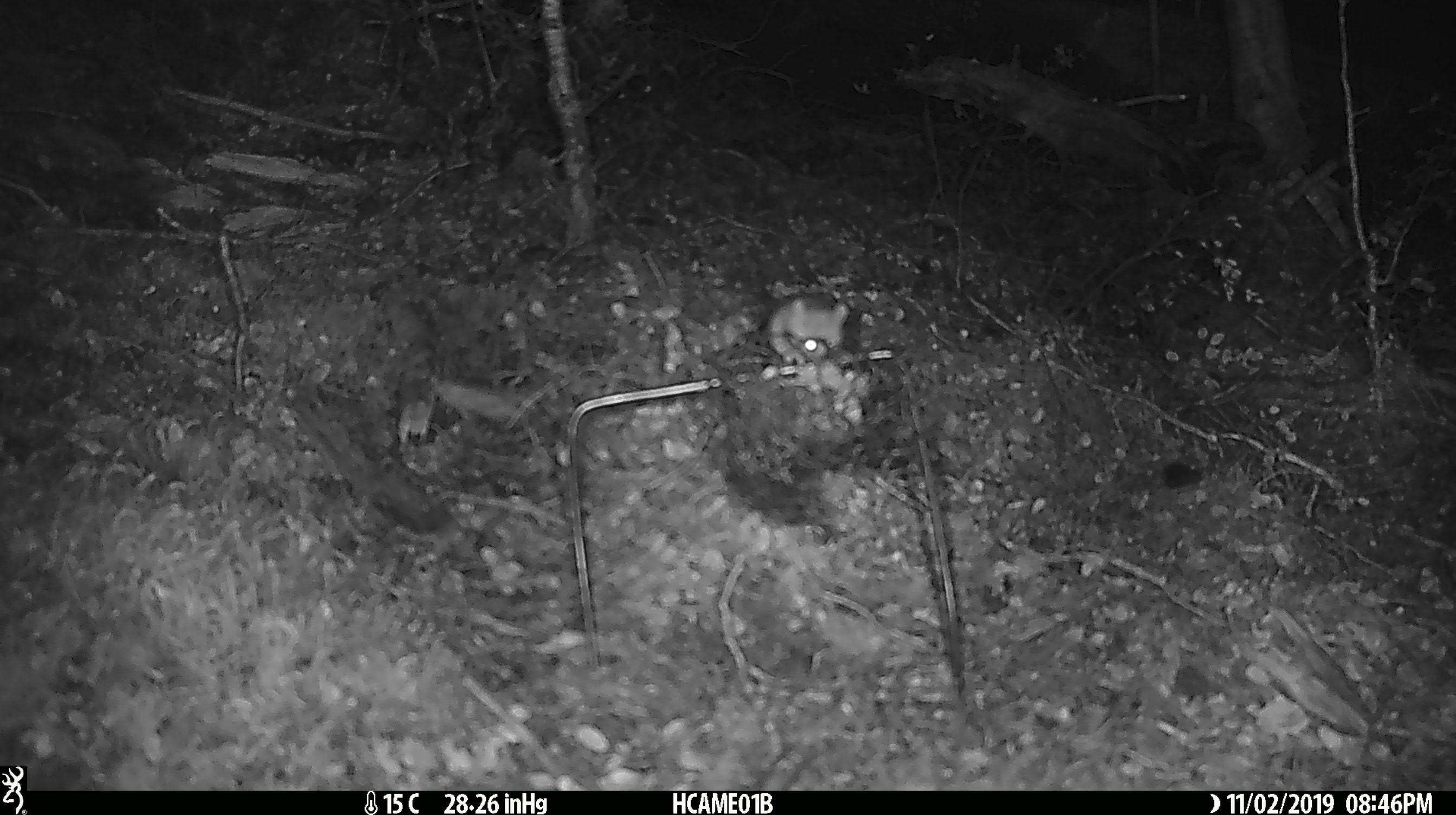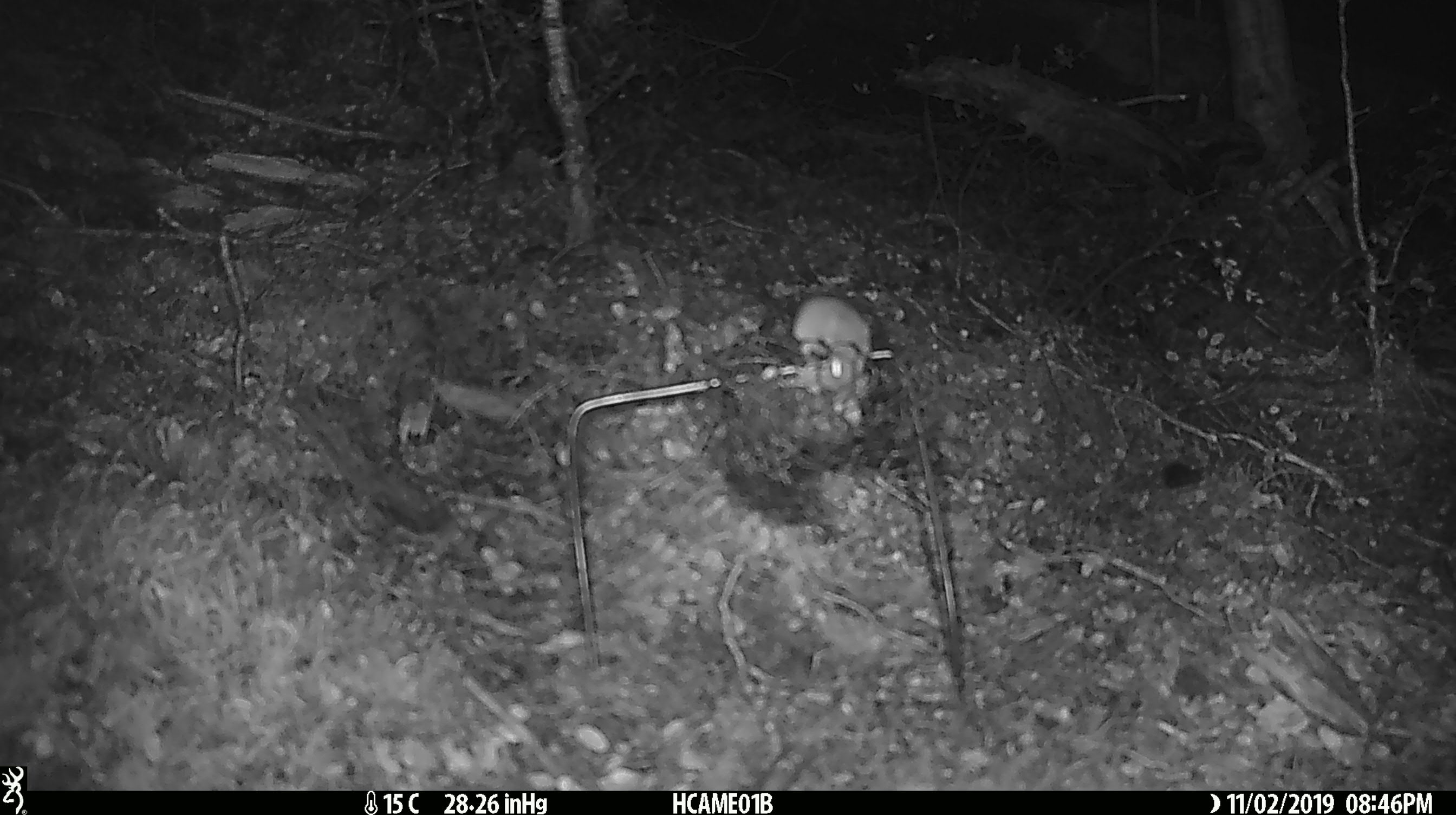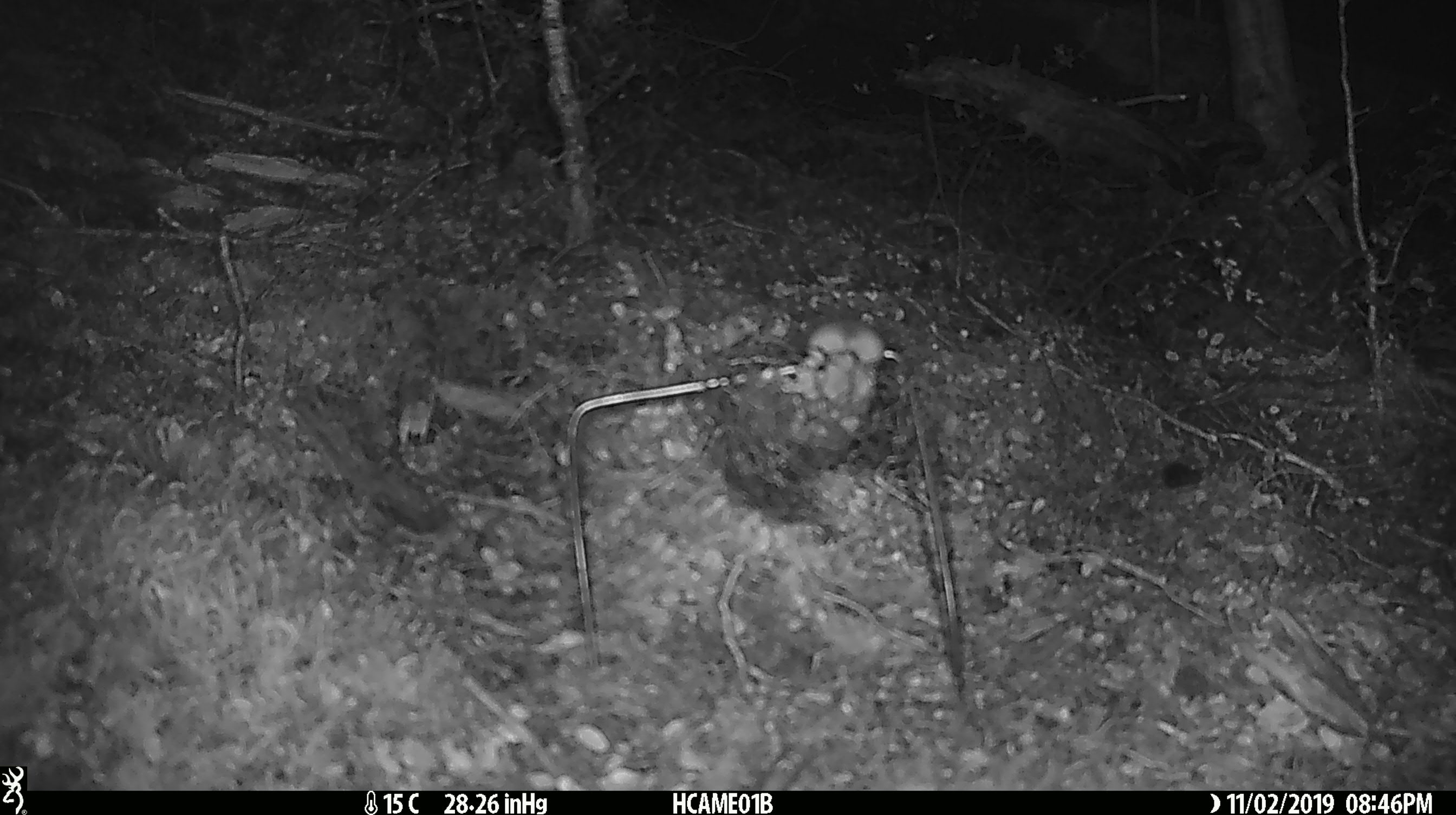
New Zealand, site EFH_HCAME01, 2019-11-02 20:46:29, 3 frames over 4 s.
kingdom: Animalia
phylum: Chordata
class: Mammalia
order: Rodentia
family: Muridae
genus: Mus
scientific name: Mus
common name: mouse